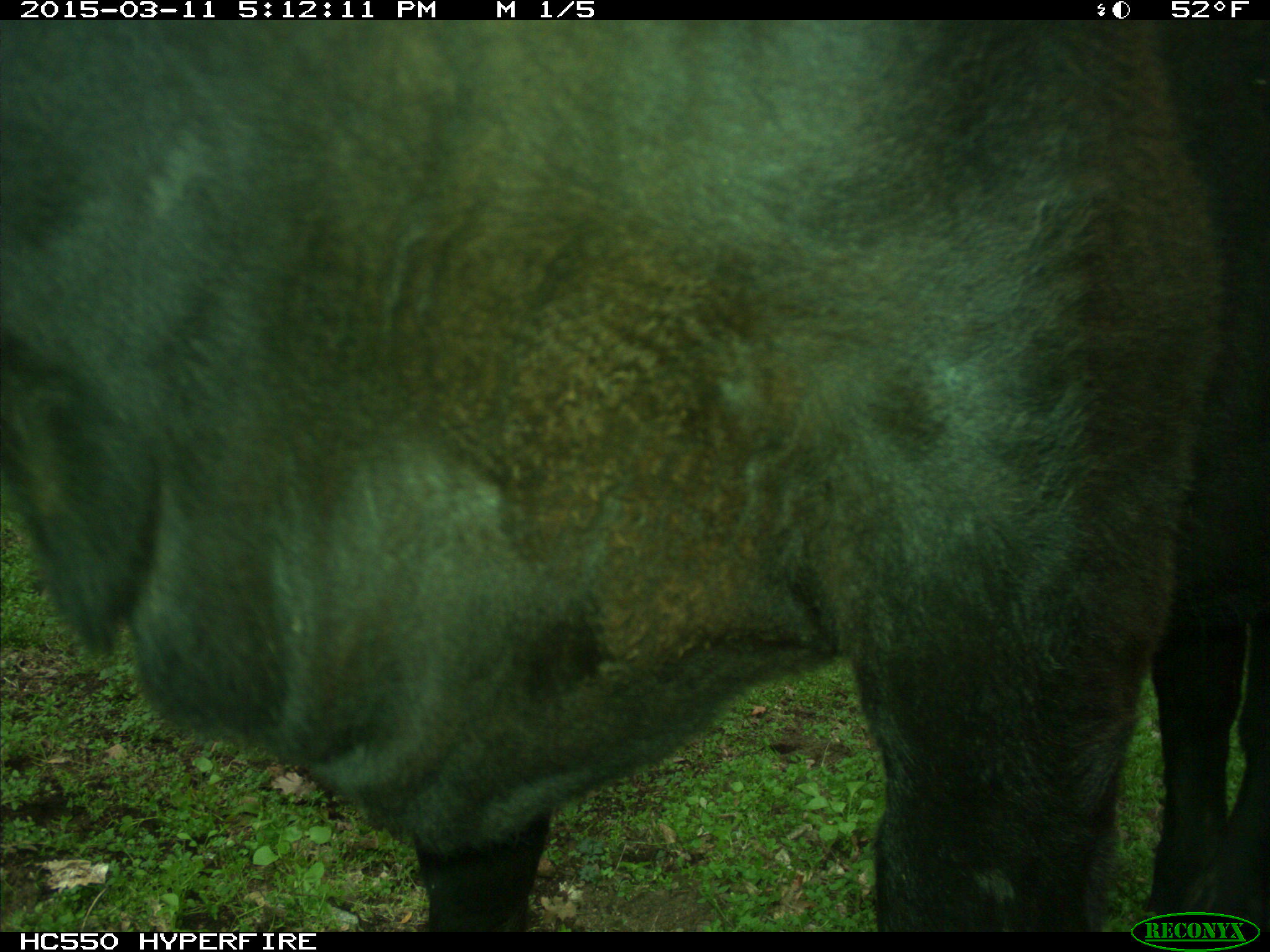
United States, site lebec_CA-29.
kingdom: Animalia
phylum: Chordata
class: Mammalia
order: Artiodactyla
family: Bovidae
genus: Bos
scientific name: Bos taurus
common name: domestic cow